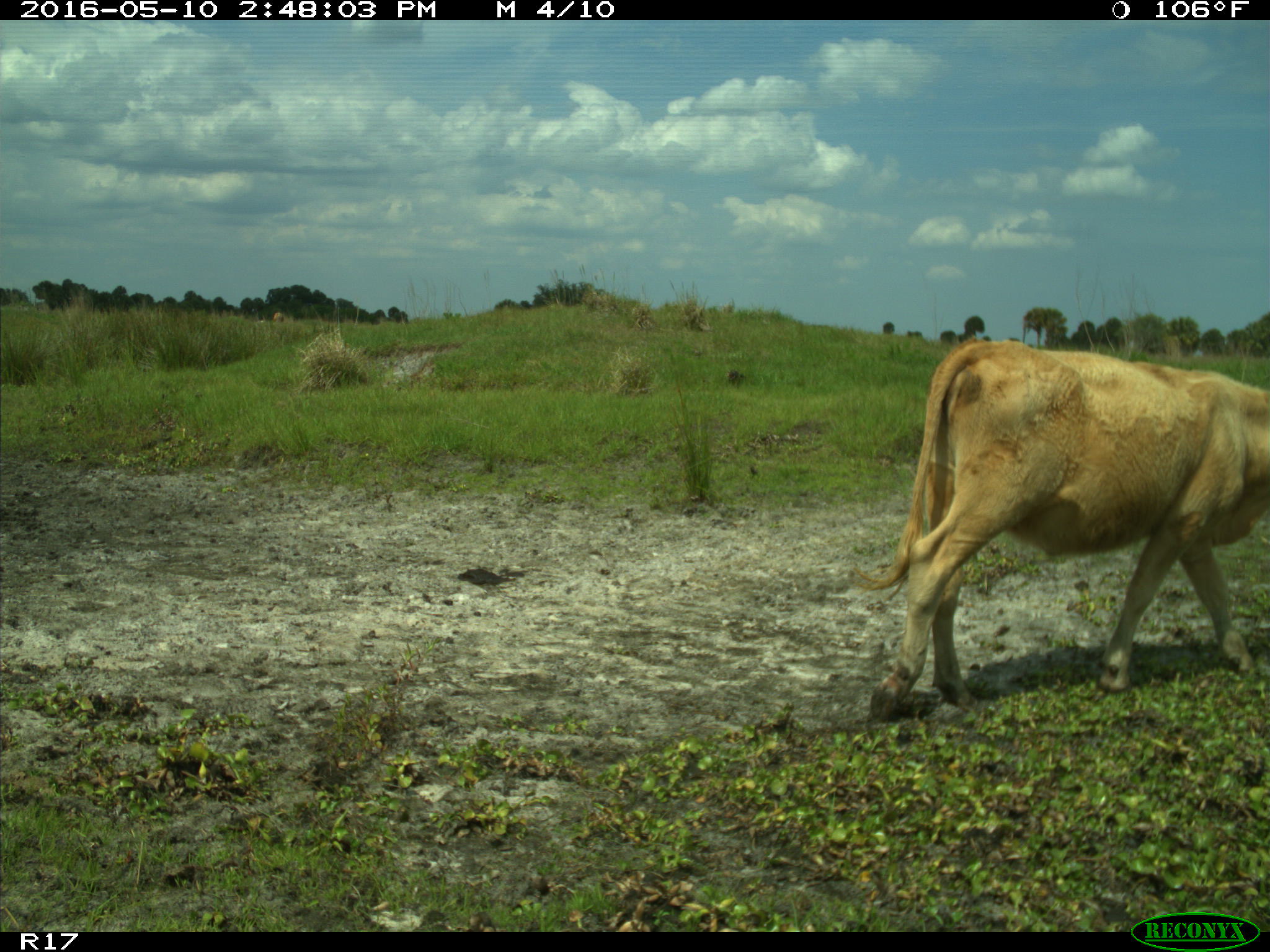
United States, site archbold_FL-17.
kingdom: Animalia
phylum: Chordata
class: Mammalia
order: Artiodactyla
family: Bovidae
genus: Bos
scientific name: Bos taurus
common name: domestic cow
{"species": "Bos taurus (domestic cow)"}